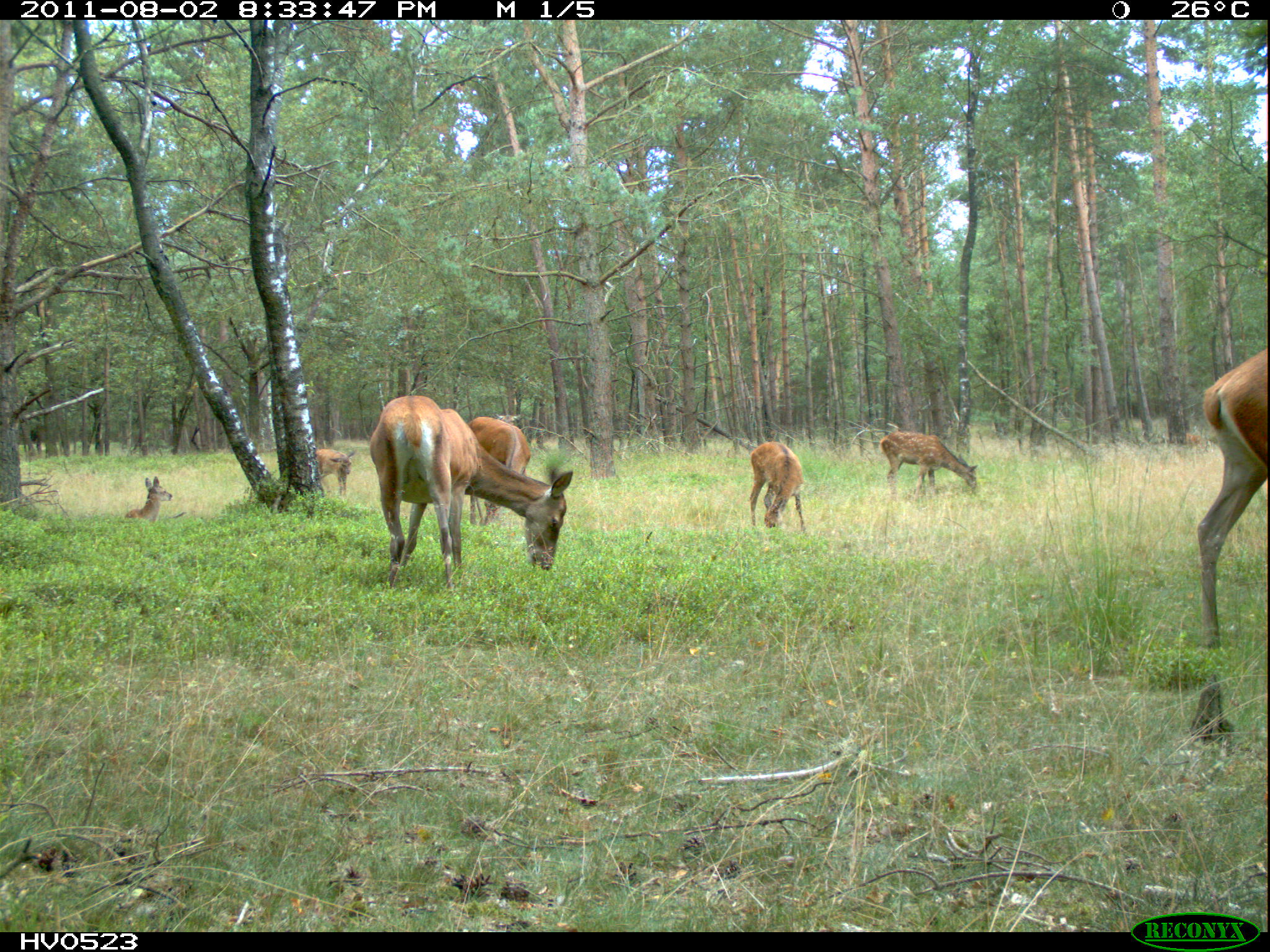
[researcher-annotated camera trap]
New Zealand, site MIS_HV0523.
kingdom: Animalia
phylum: Chordata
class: Mammalia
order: Artiodactyla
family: Cervidae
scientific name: Cervidae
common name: deer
Deer (Cervidae).